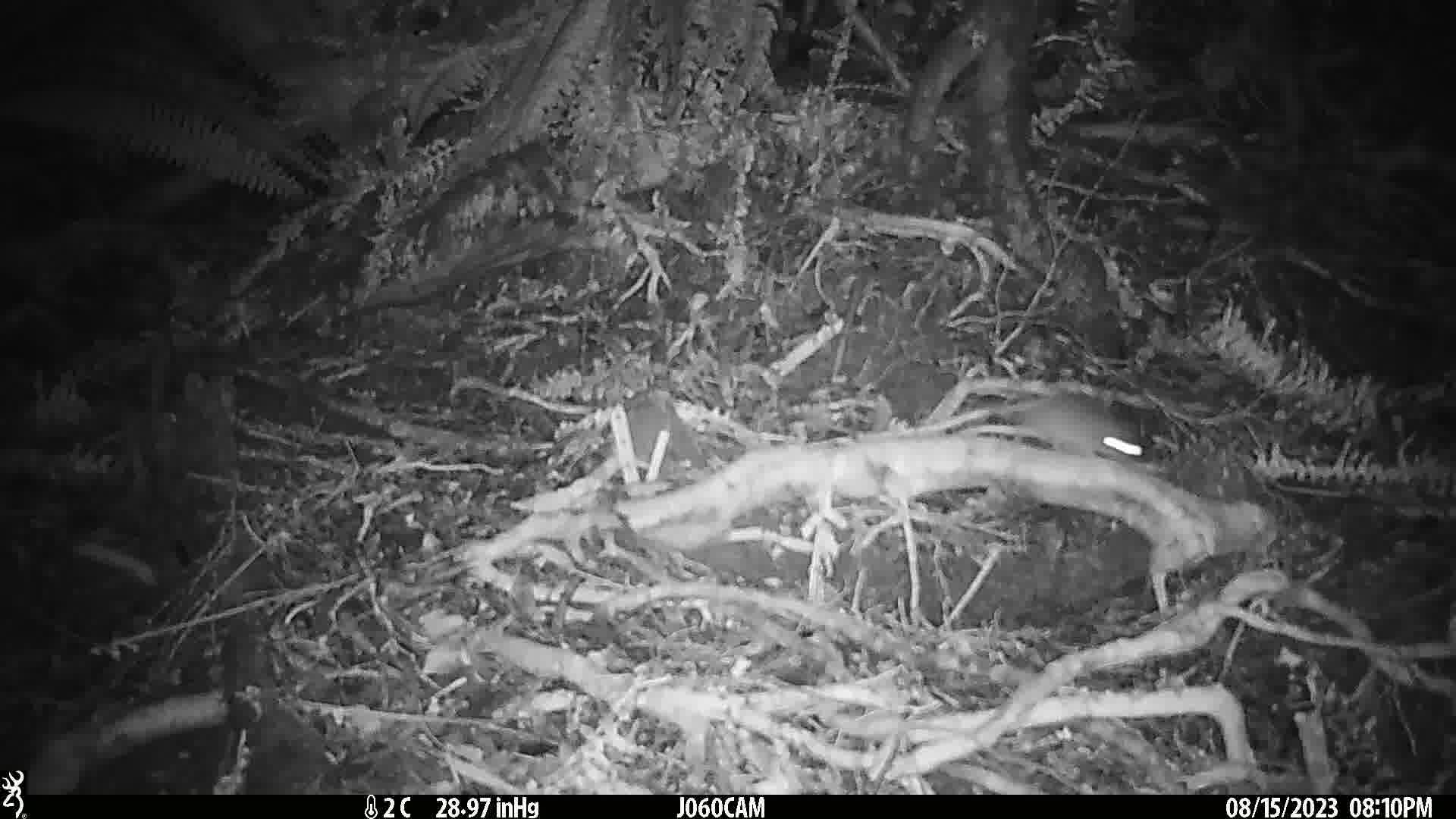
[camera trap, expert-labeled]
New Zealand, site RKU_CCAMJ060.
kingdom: Animalia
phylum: Chordata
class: Mammalia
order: Rodentia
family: Muridae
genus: Rattus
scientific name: Rattus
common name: rat